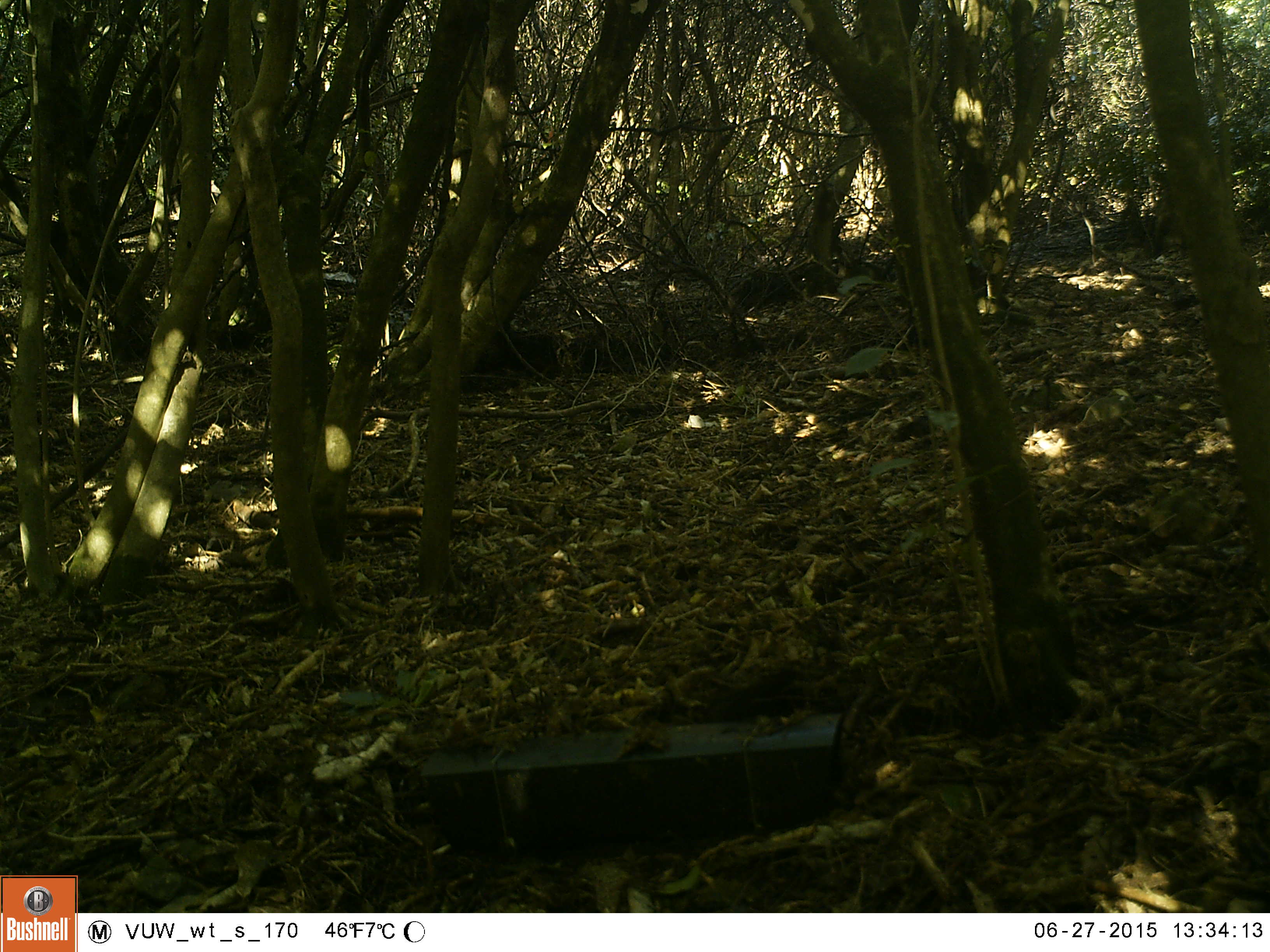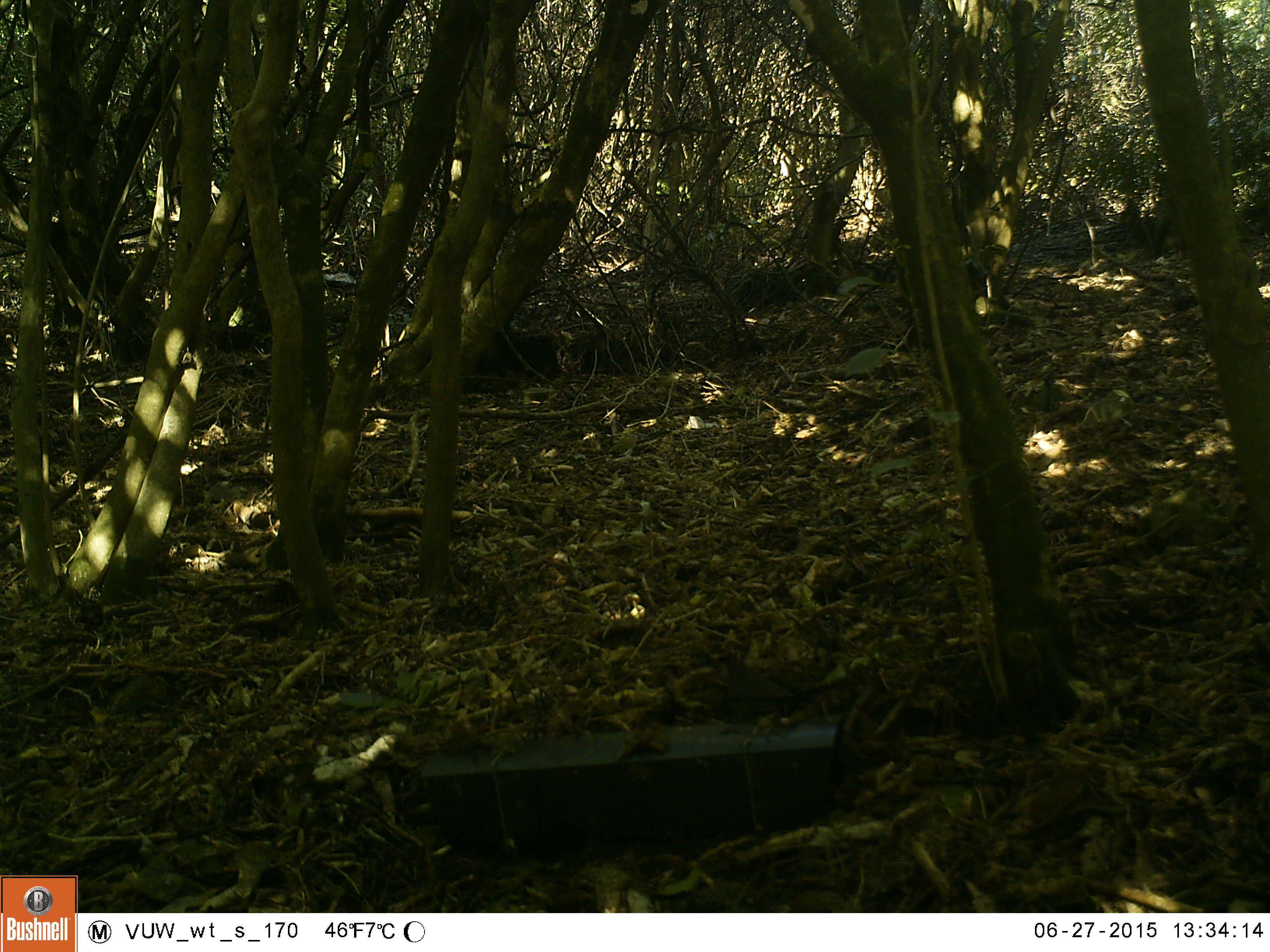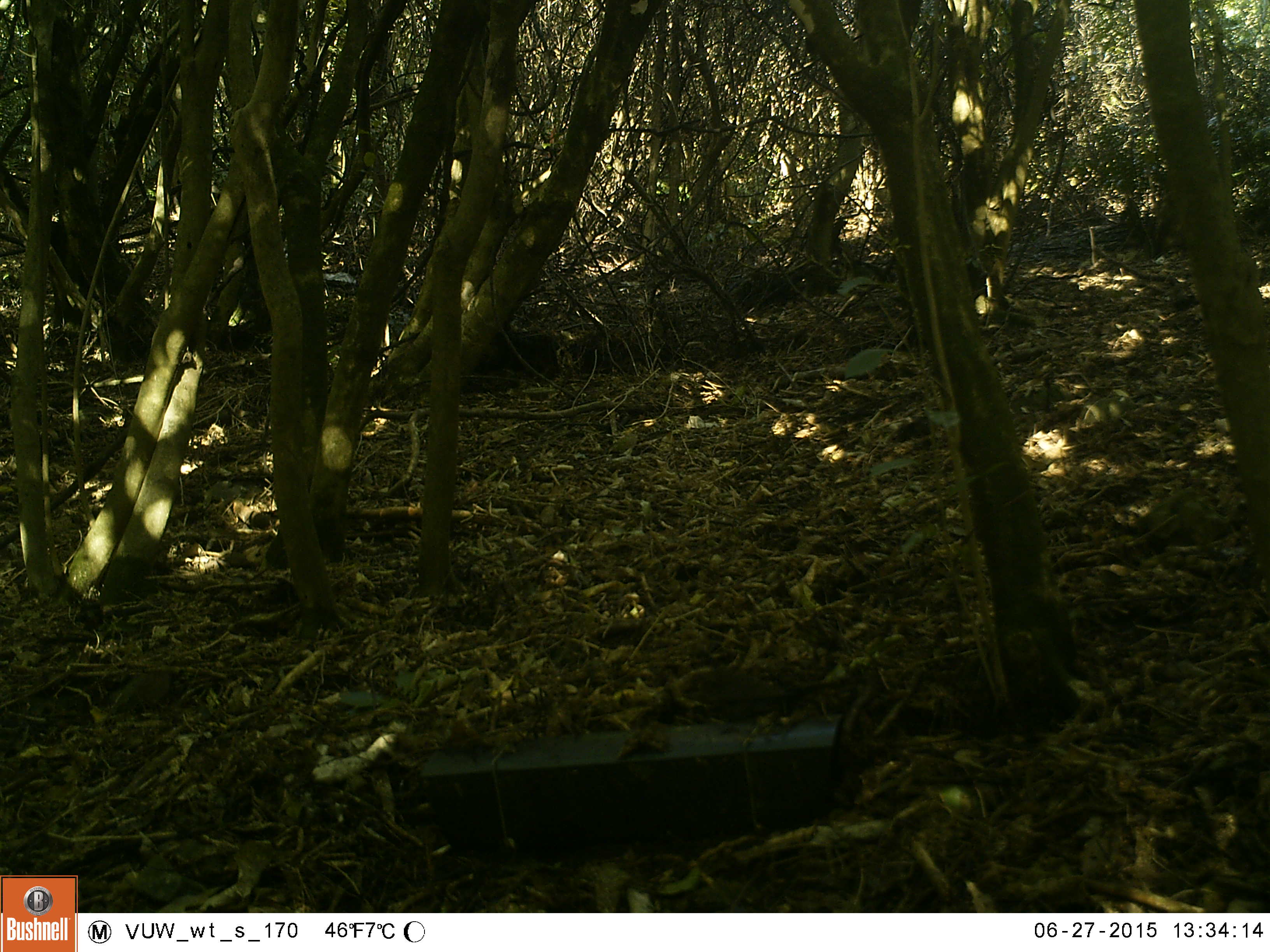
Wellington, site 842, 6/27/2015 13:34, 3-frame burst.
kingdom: Animalia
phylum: Chordata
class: Aves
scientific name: Aves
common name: bird